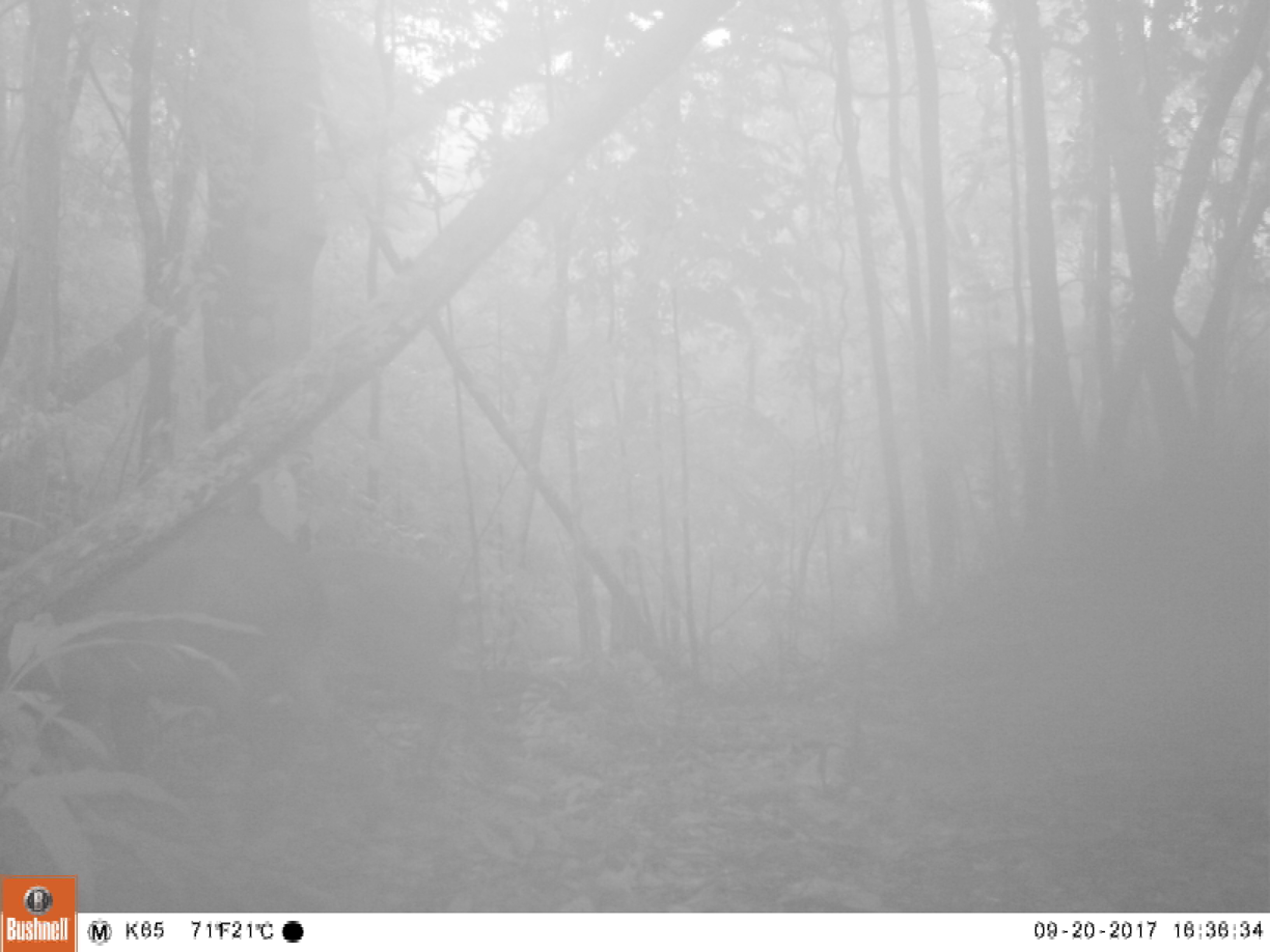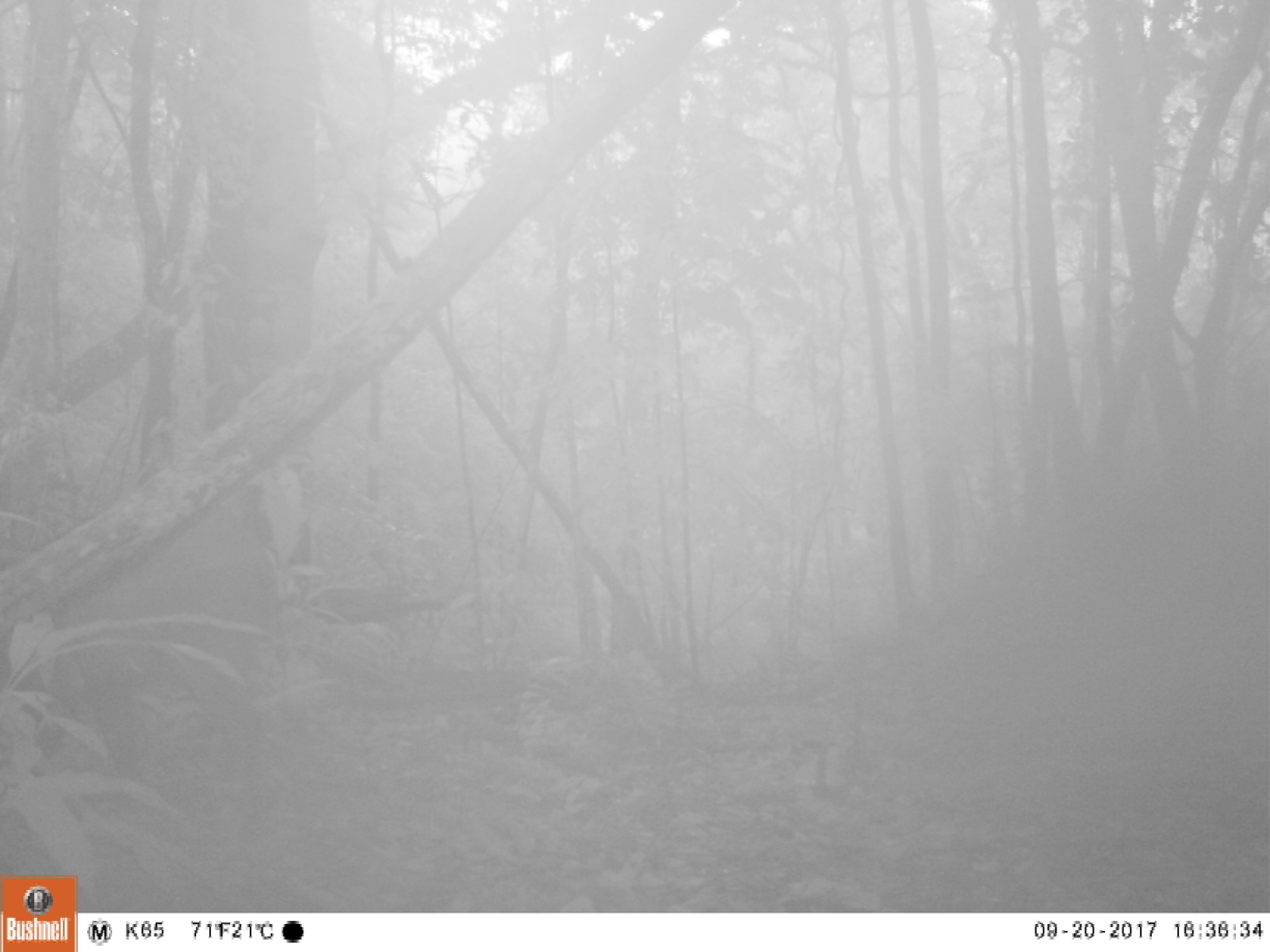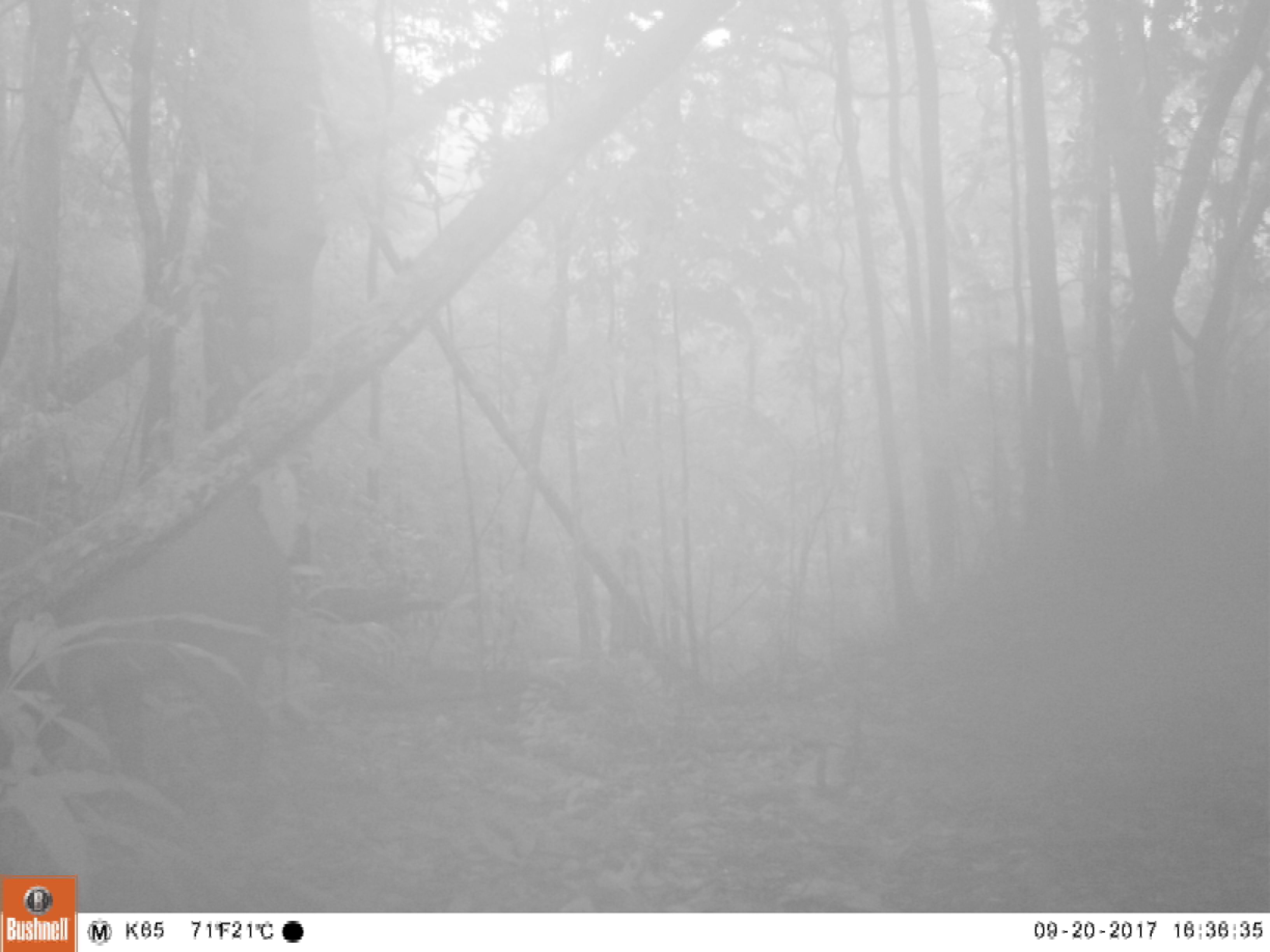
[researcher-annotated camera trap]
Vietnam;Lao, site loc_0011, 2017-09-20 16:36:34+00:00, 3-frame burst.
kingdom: Animalia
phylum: Chordata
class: Mammalia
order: Artiodactyla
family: Suidae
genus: Sus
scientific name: Sus scrofa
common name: eurasian wild pig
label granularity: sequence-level